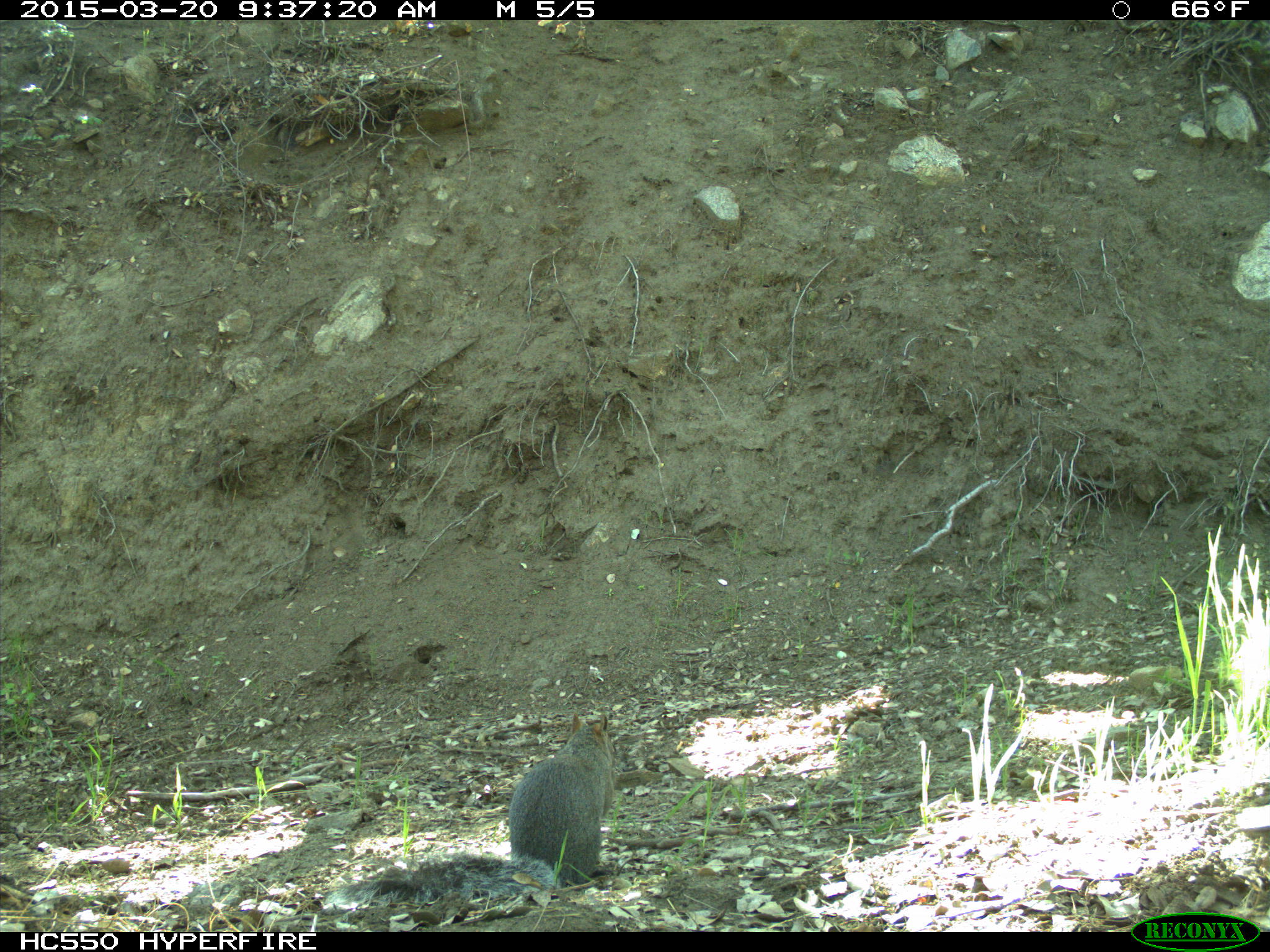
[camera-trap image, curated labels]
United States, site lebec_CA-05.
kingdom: Animalia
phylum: Chordata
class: Mammalia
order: Rodentia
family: Sciuridae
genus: Sciurus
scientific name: Sciurus carolinensis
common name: eastern gray squirrel